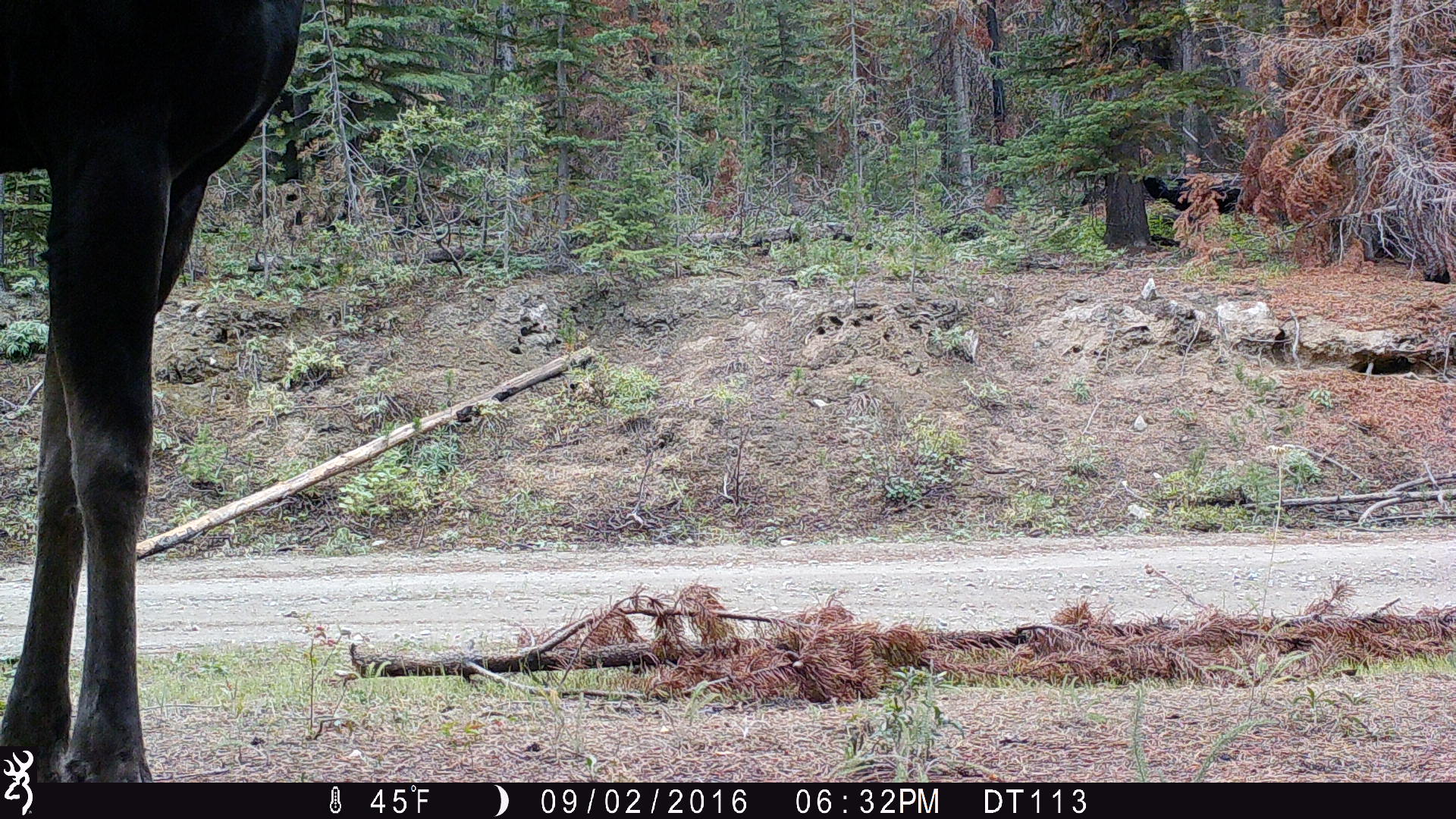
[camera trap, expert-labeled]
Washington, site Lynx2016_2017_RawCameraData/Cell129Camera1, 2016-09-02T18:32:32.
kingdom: Animalia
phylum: Chordata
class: Mammalia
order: Artiodactyla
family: Cervidae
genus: Alces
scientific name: Alces alces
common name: moose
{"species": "Alces alces (moose)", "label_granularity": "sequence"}